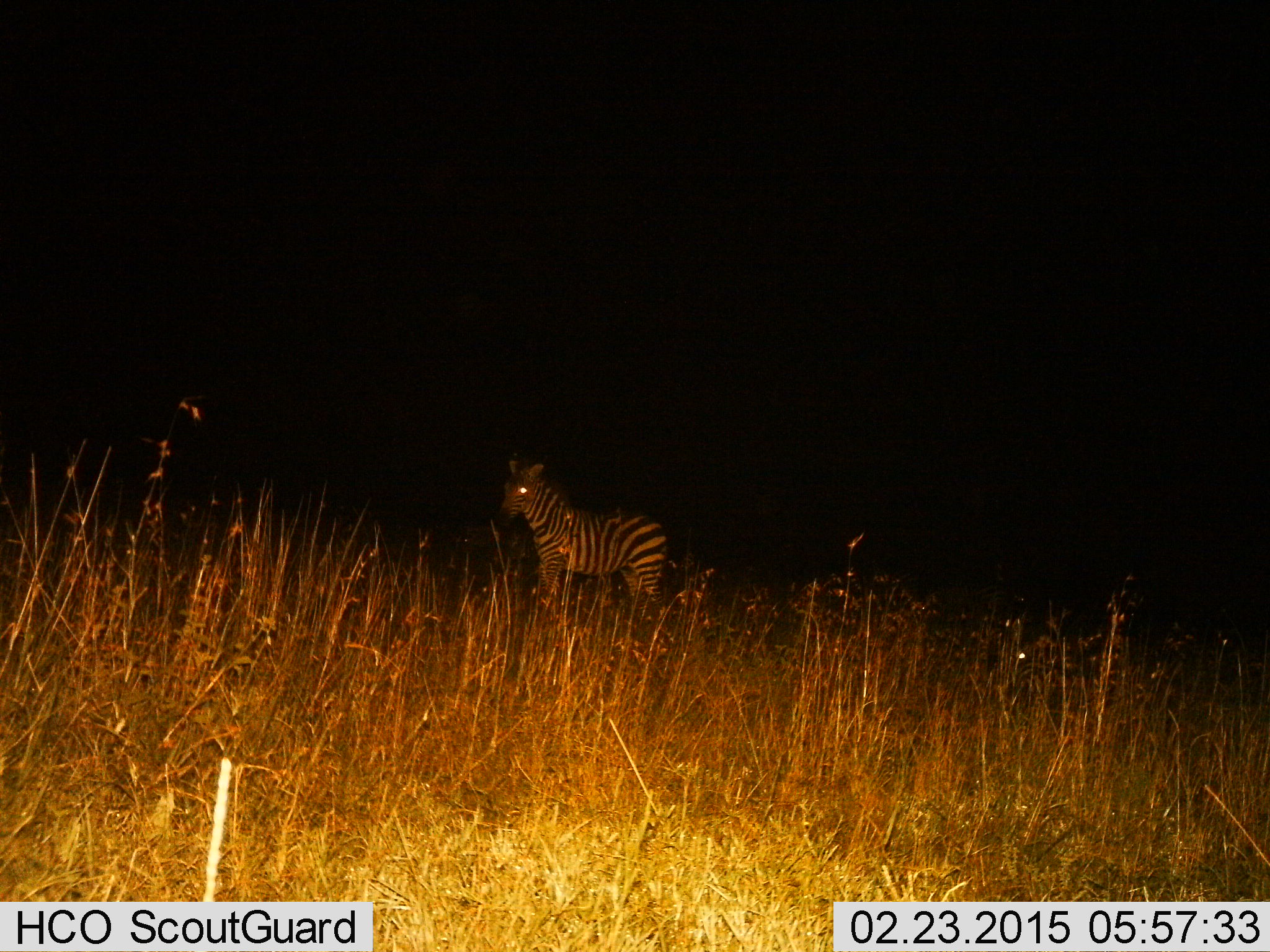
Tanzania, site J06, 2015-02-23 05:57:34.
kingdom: Animalia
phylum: Chordata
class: Mammalia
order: Perissodactyla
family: Equidae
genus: Equus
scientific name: Equus quagga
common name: plains zebra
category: zebra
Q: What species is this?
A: Zebra (plains zebra) (Equus quagga).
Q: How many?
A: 1.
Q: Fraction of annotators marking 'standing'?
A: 100%.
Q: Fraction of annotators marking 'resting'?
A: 0%.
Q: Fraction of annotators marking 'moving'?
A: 0%.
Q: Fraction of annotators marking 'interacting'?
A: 0%.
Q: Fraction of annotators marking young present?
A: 0%.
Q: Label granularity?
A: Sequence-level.